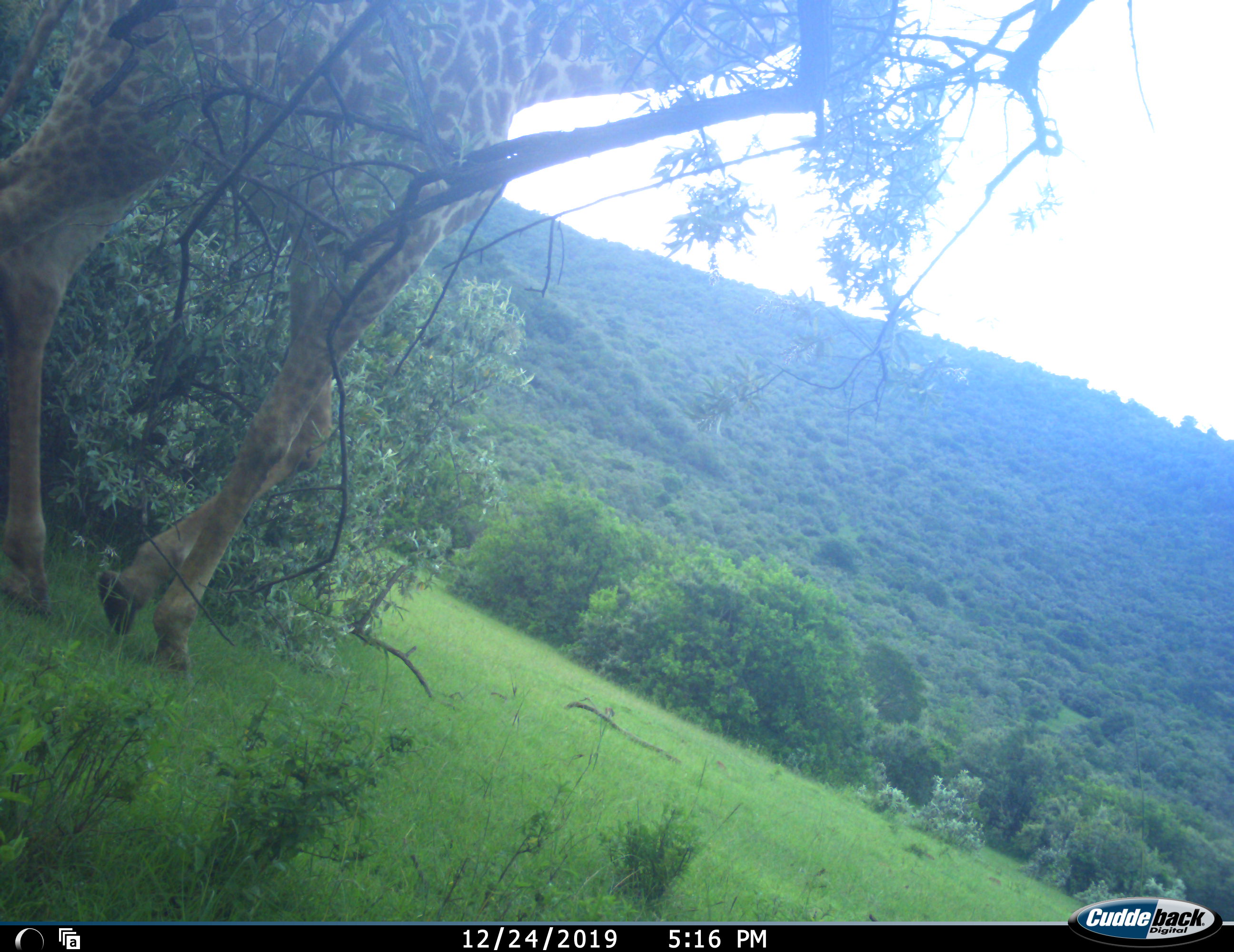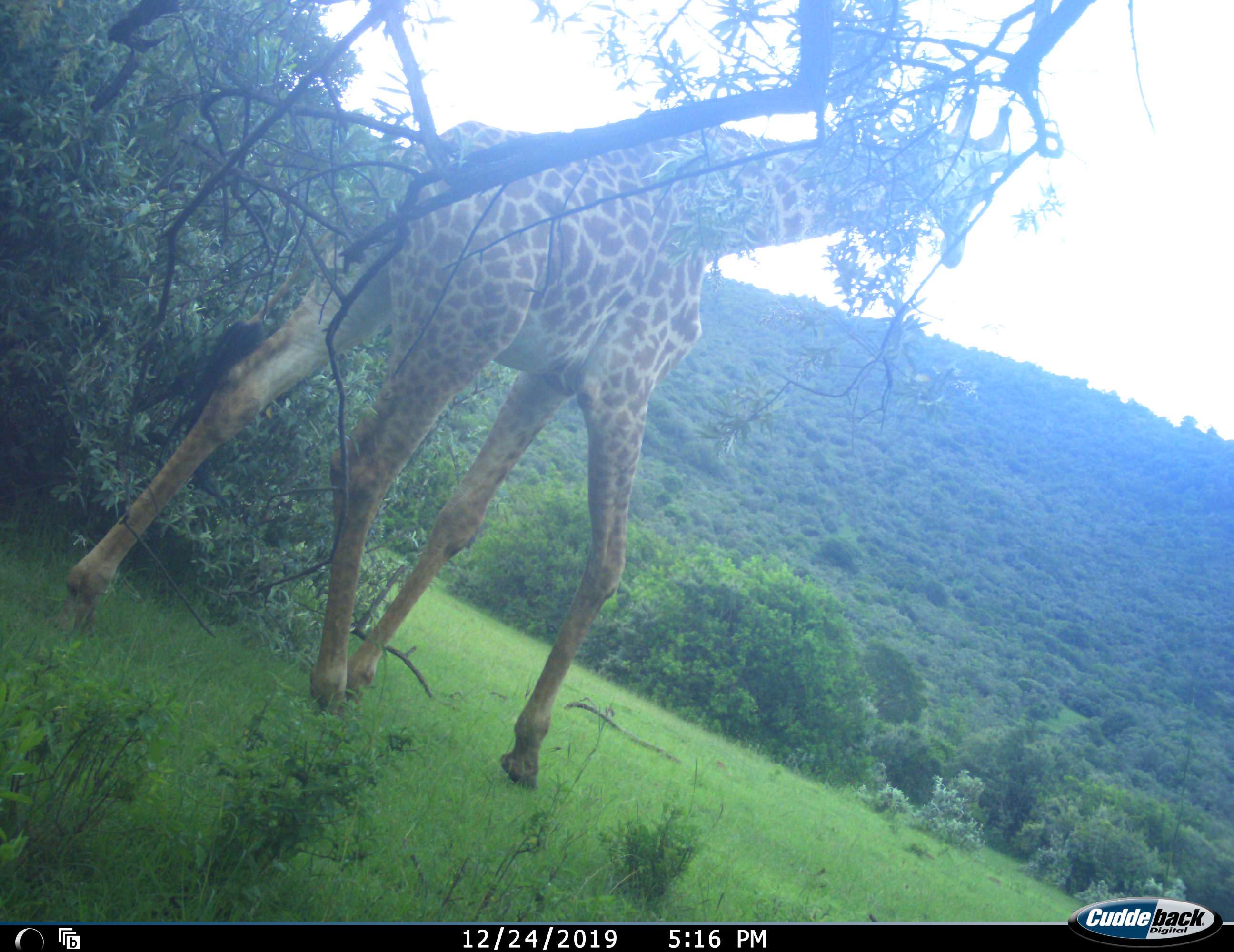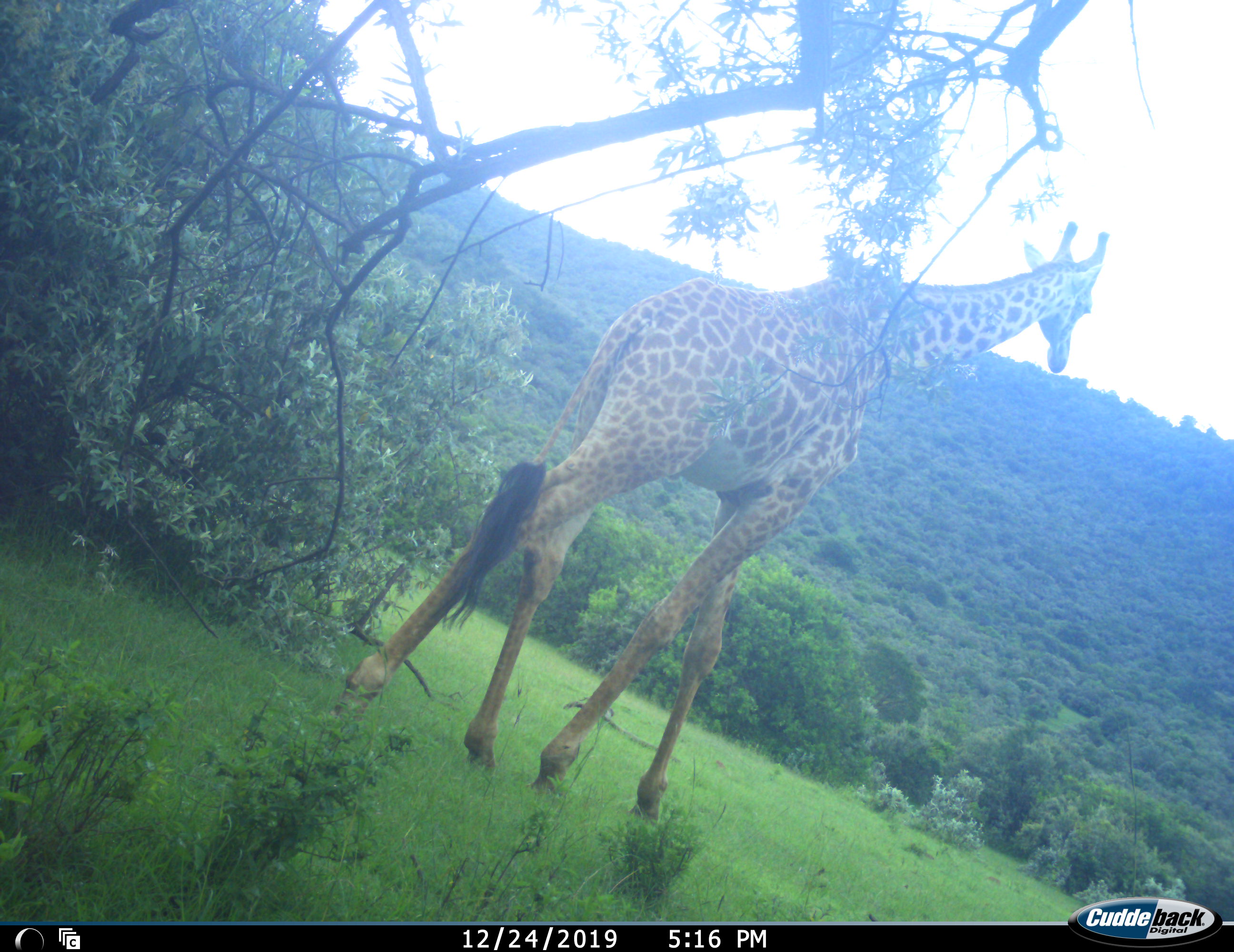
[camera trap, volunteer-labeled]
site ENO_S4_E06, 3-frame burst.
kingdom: Animalia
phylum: Chordata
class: Mammalia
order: Artiodactyla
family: Giraffidae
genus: Giraffa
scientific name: Giraffa camelopardalis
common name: giraffe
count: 1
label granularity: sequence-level